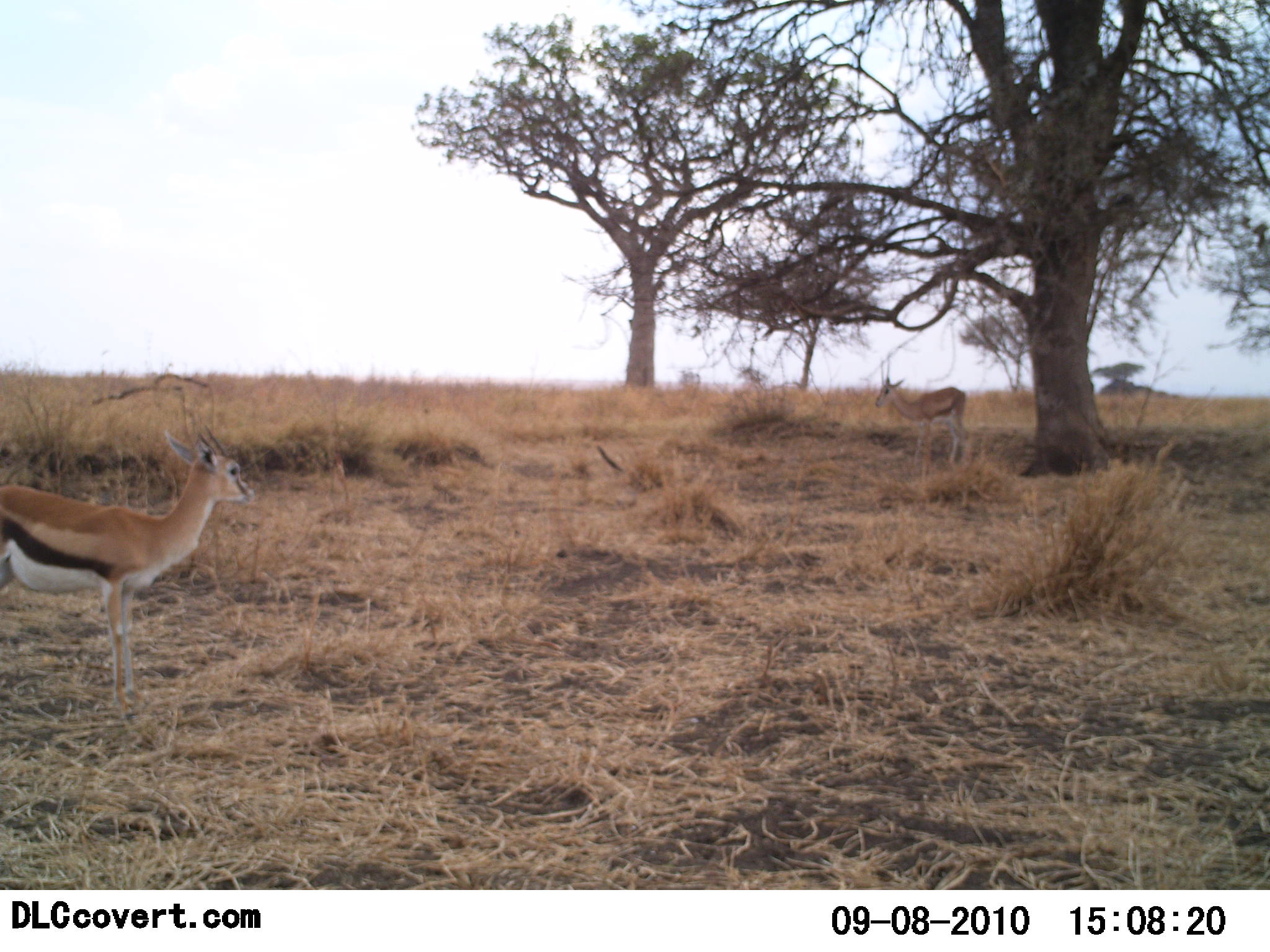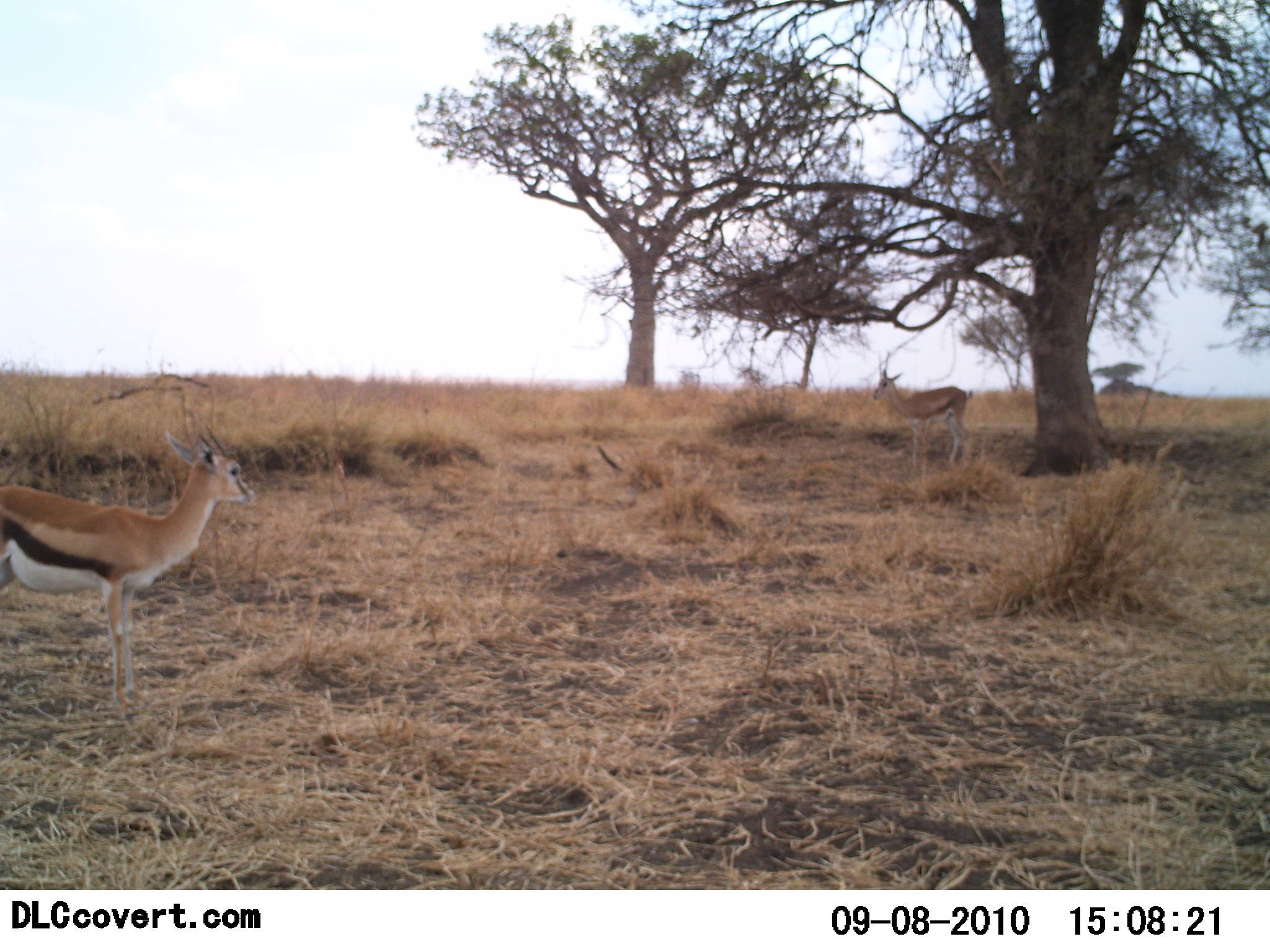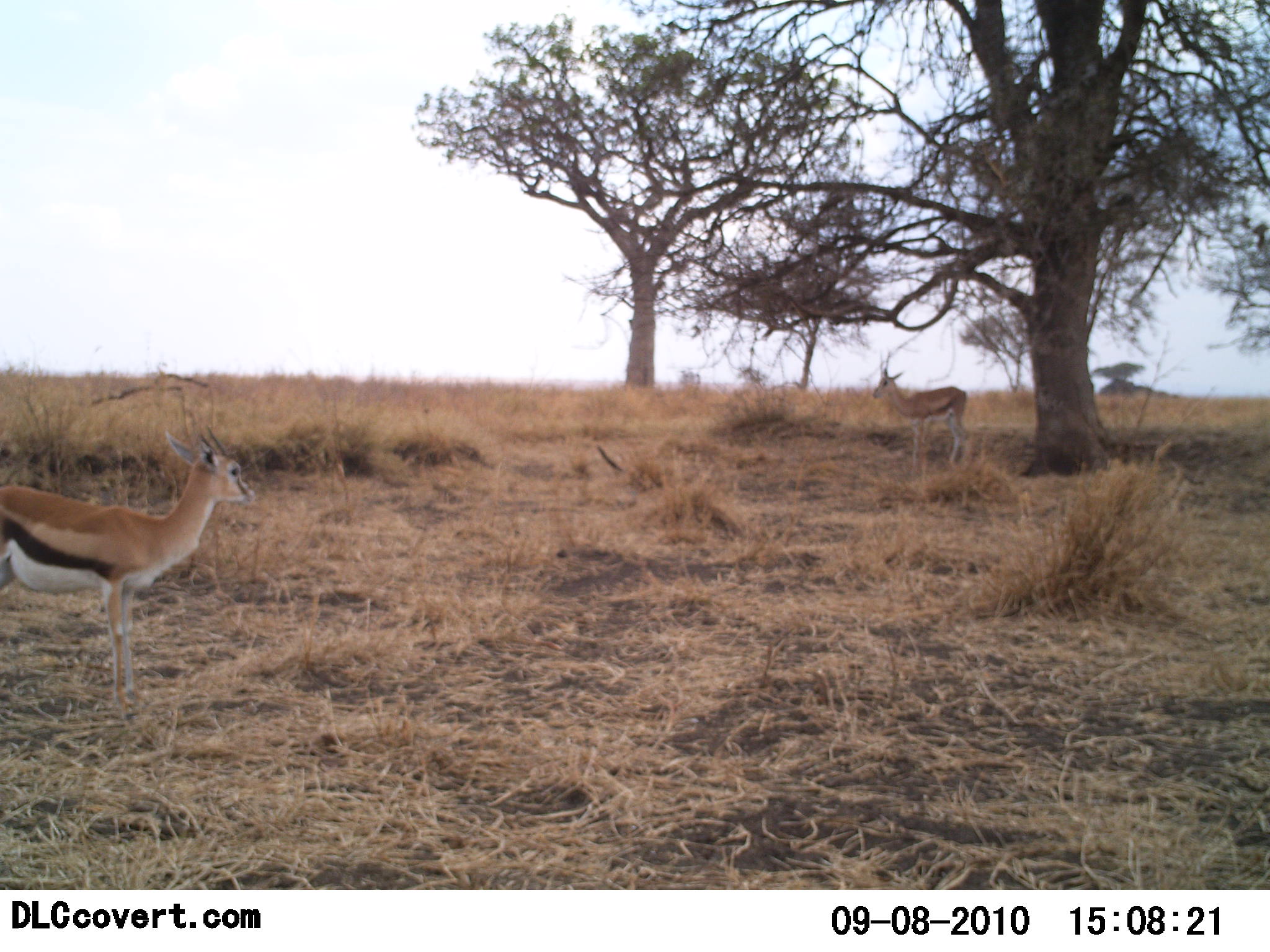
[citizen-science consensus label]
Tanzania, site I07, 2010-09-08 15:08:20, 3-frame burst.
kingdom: Animalia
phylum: Chordata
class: Mammalia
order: Artiodactyla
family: Bovidae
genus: Eudorcas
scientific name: Eudorcas thomsonii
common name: thomson's gazelle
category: gazellethomsons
Gazellethomsons (thomson's gazelle) (Eudorcas thomsonii), count 2. Behavior (volunteer vote fractions): standing 100%, resting 0%, moving 0%, interacting 0%. Young present (vote fraction): 6%. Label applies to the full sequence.